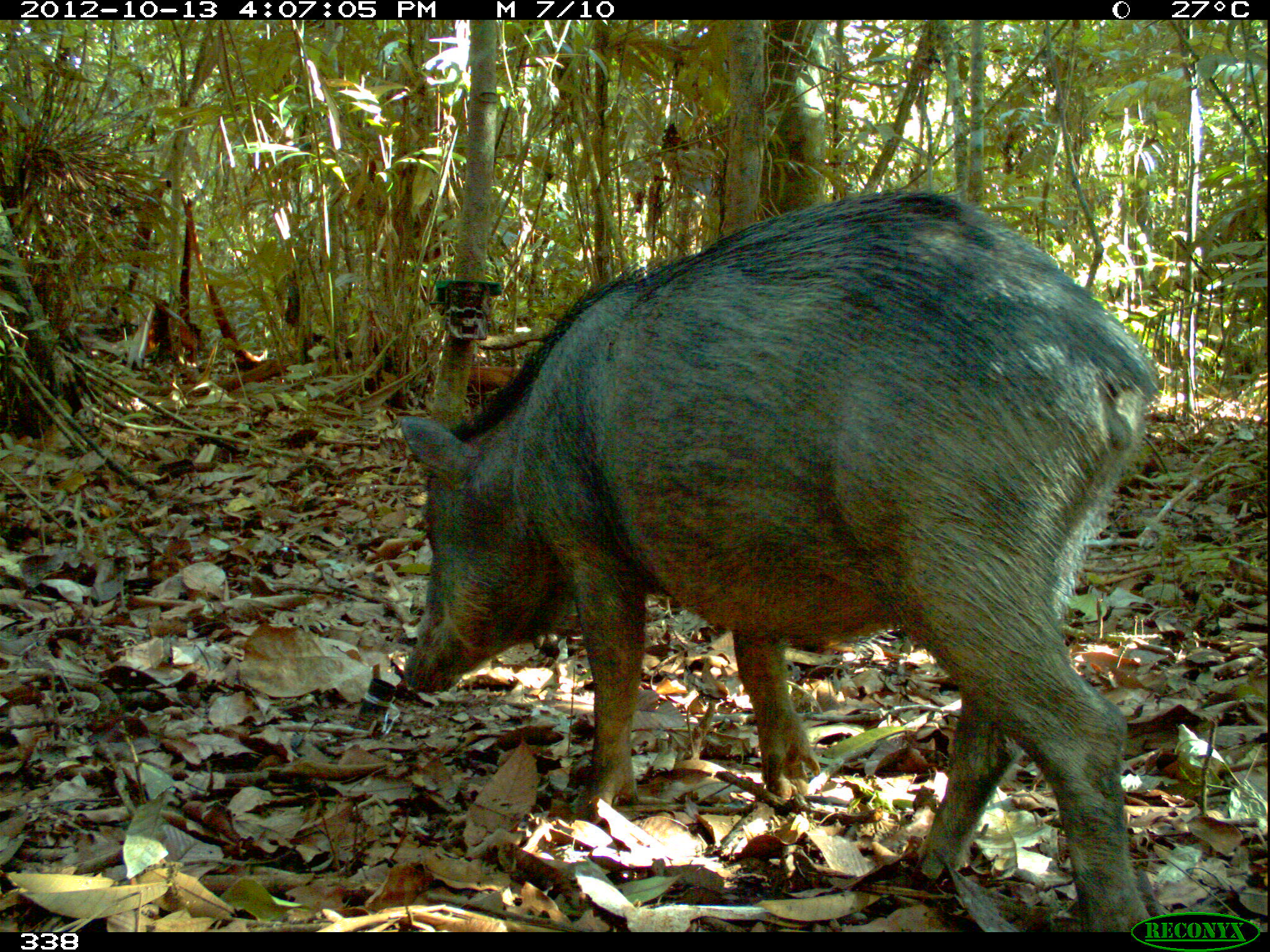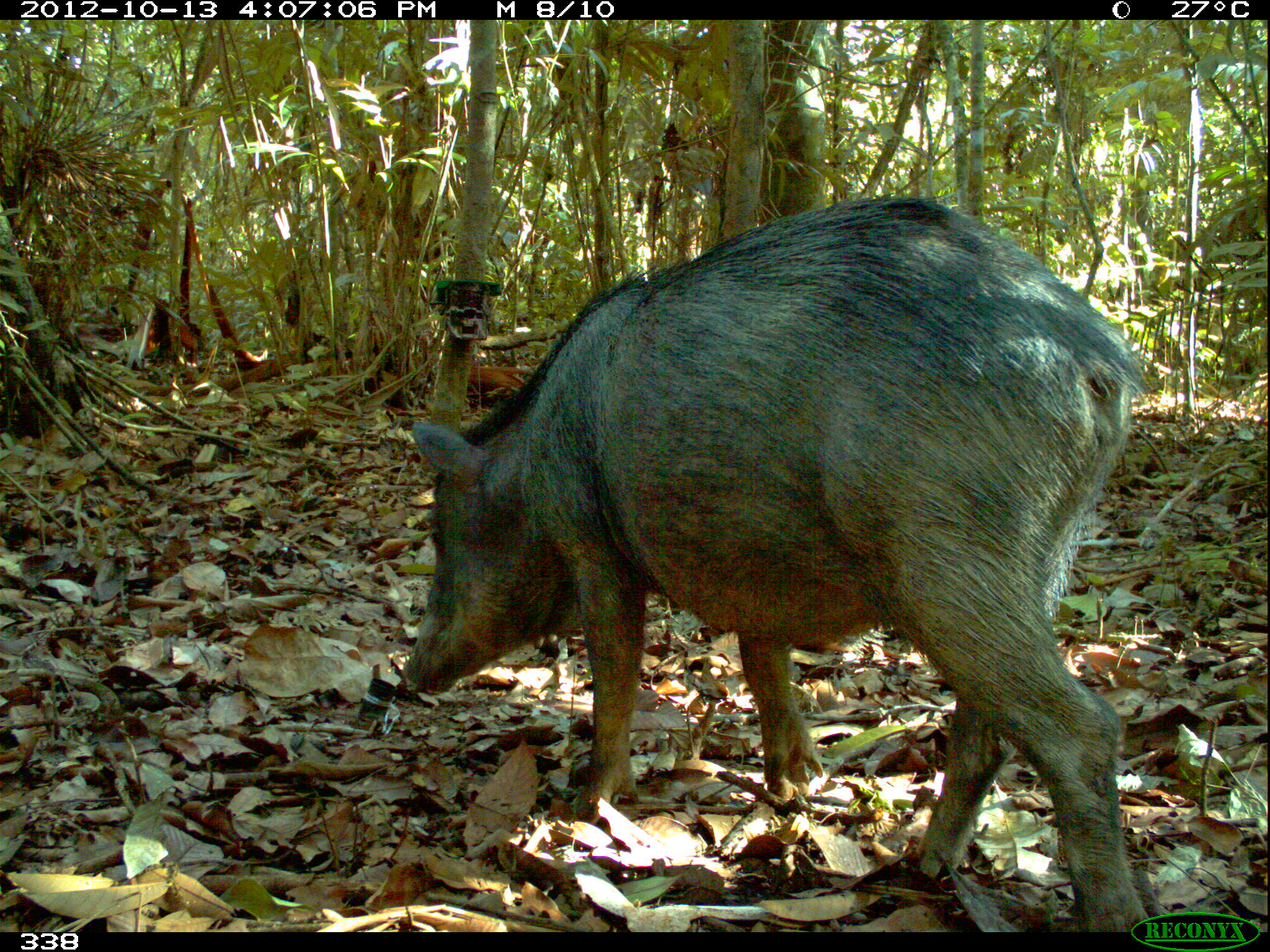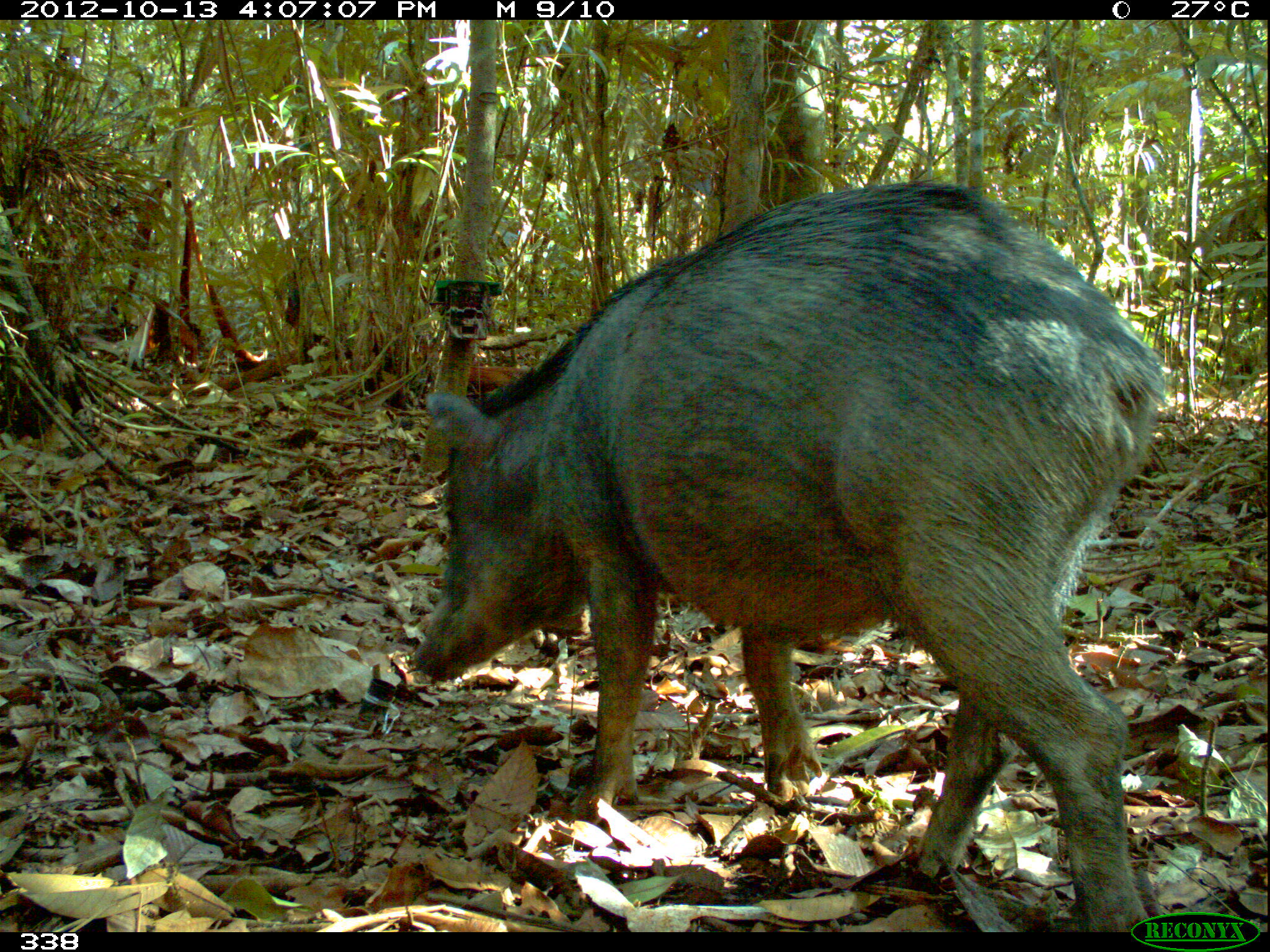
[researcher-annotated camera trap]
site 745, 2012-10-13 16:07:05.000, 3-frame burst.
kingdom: Animalia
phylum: Chordata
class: Mammalia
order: Artiodactyla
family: Tayassuidae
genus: Tayassu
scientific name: Tayassu pecari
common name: white-lipped peccary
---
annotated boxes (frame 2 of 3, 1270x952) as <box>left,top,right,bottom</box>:
tayassu pecari: <box>397,188,1151,927</box>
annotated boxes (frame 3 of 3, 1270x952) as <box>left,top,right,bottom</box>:
tayassu pecari: <box>406,170,1170,931</box>